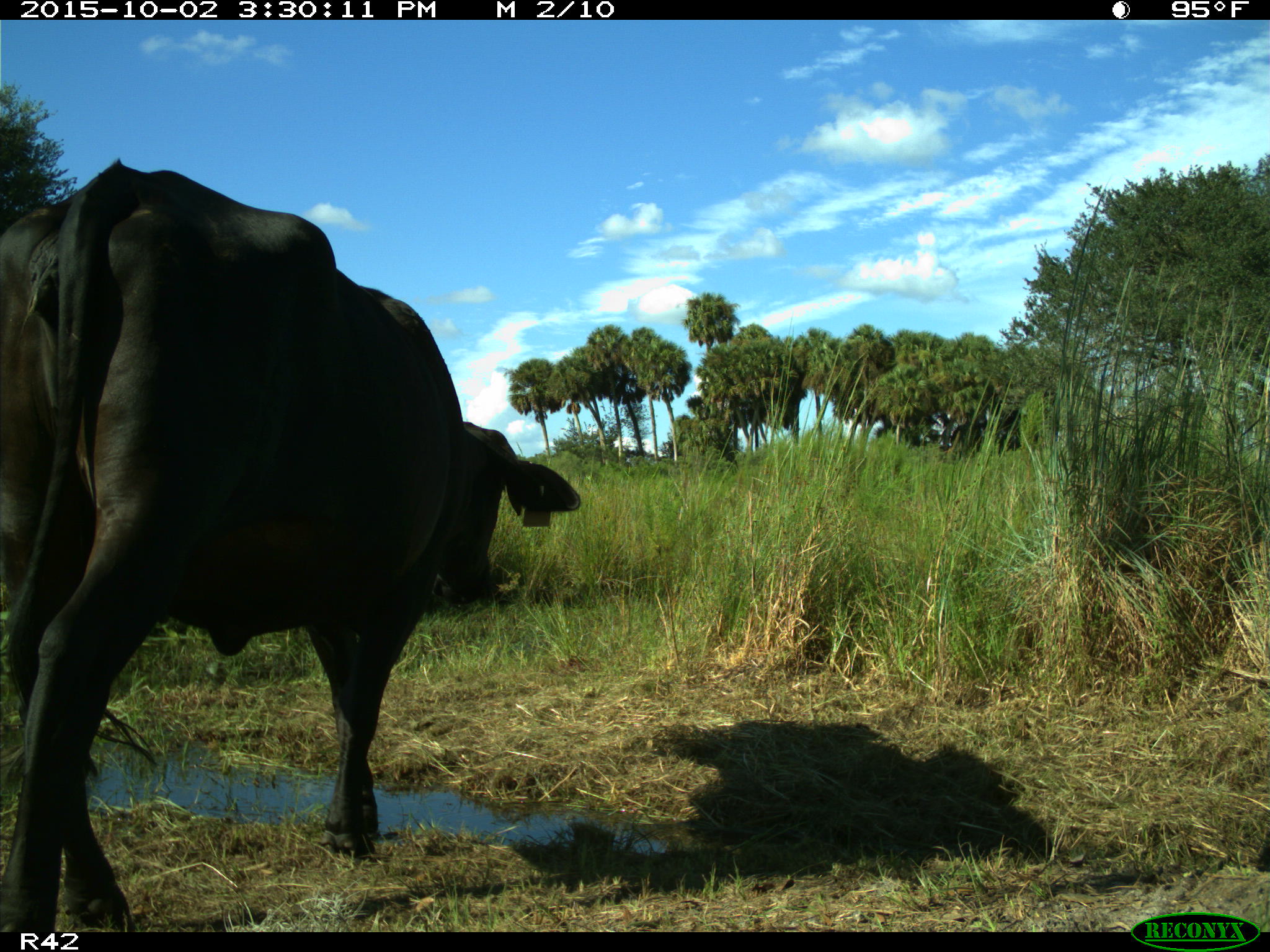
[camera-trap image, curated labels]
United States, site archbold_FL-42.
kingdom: Animalia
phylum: Chordata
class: Mammalia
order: Artiodactyla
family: Bovidae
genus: Bos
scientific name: Bos taurus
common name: domestic cow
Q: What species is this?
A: Bos taurus (domestic cow).